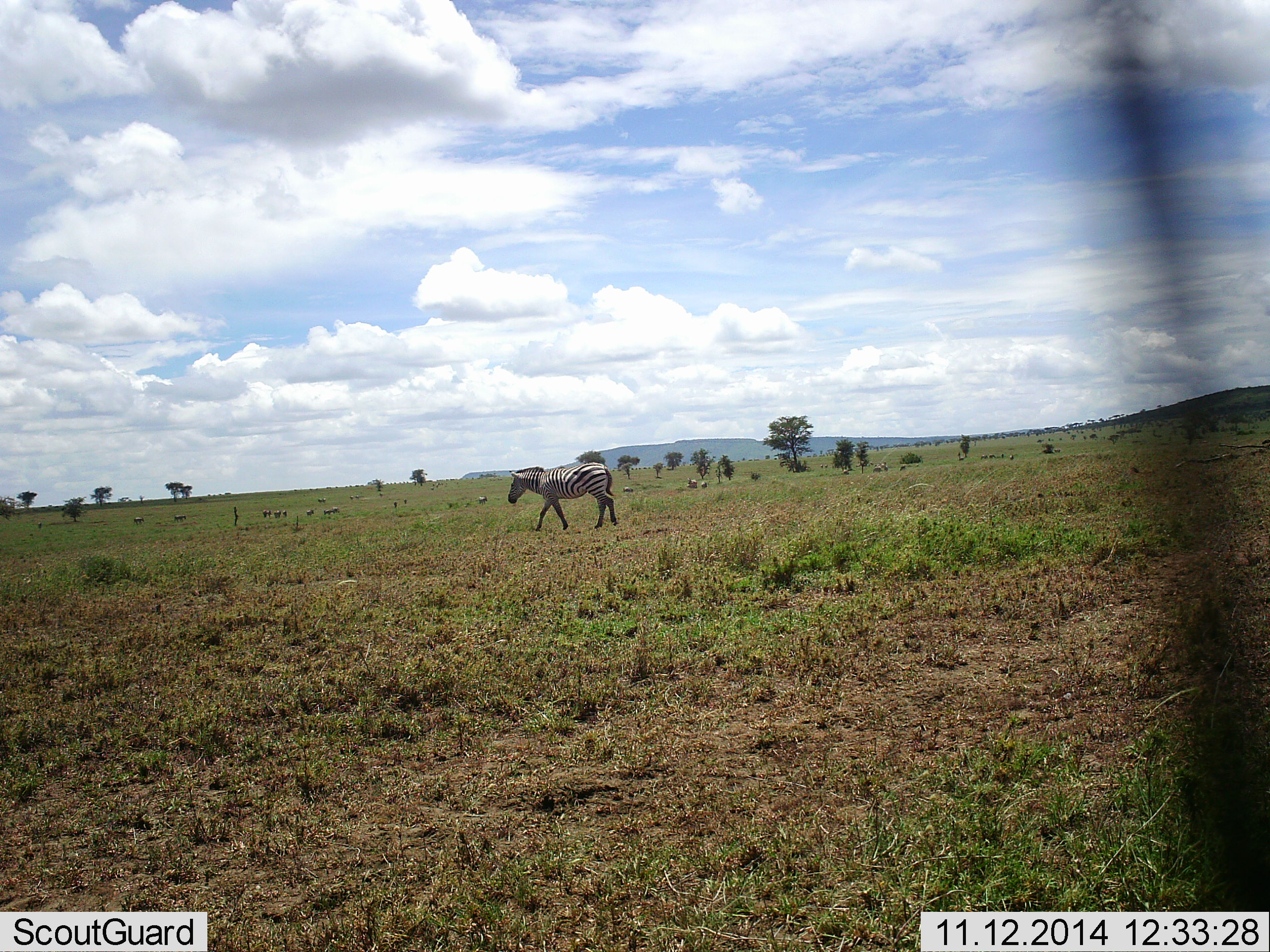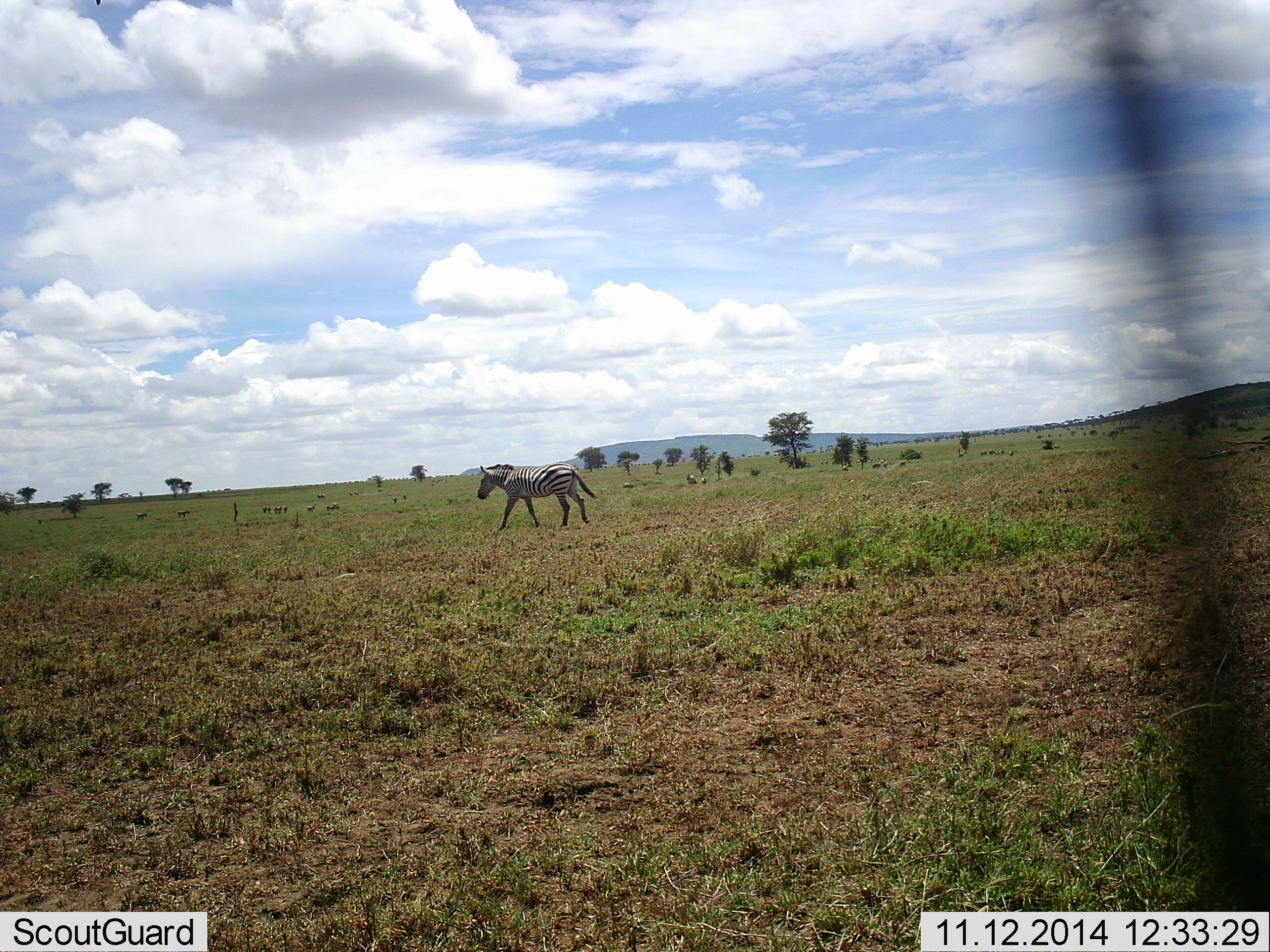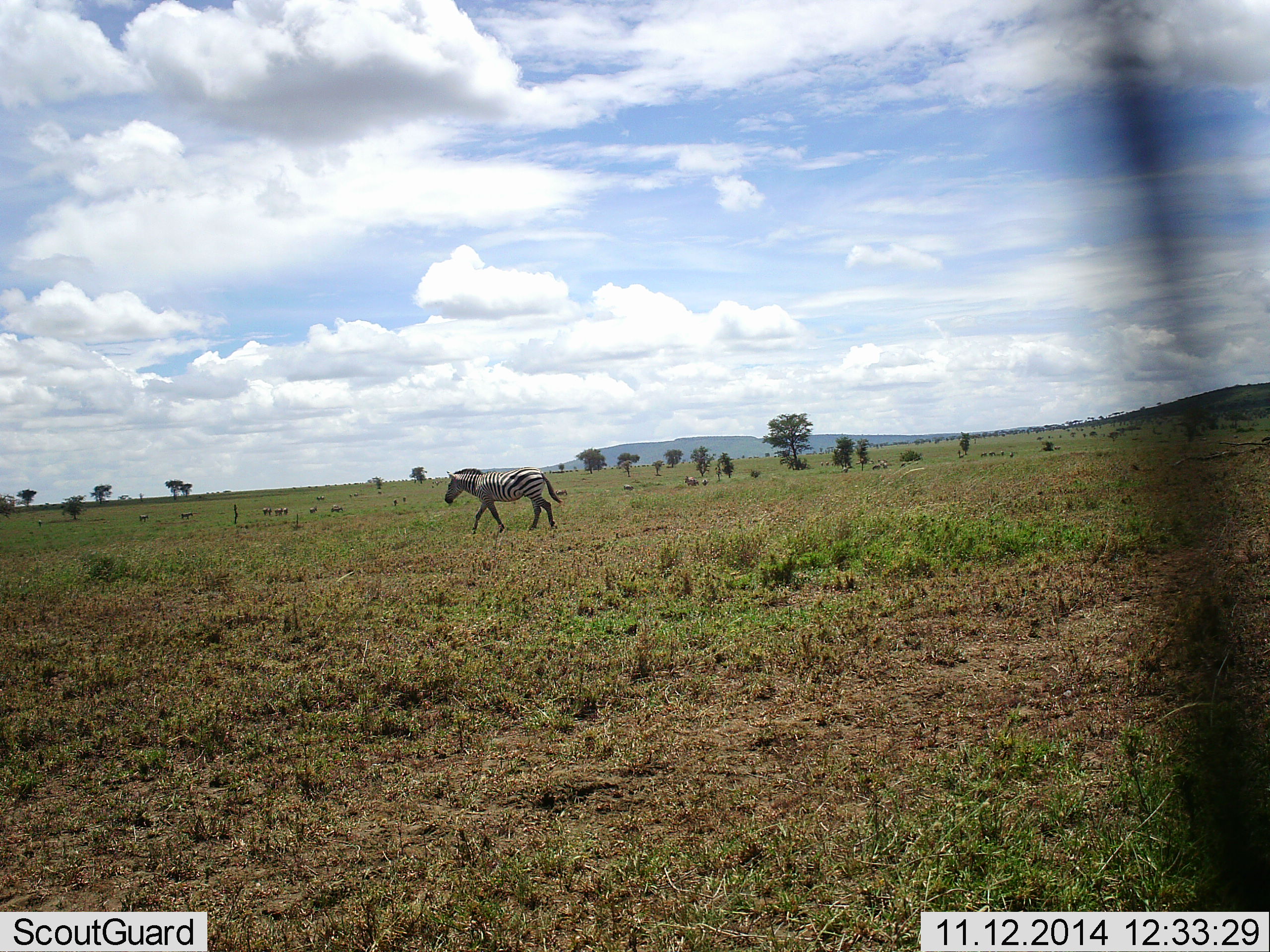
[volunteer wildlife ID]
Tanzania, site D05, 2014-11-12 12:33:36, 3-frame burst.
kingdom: Animalia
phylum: Chordata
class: Mammalia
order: Perissodactyla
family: Equidae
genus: Equus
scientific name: Equus quagga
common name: plains zebra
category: zebra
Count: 1.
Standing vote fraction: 30%.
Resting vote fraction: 0%.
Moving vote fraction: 100%.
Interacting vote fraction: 0%.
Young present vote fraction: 0%.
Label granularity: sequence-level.